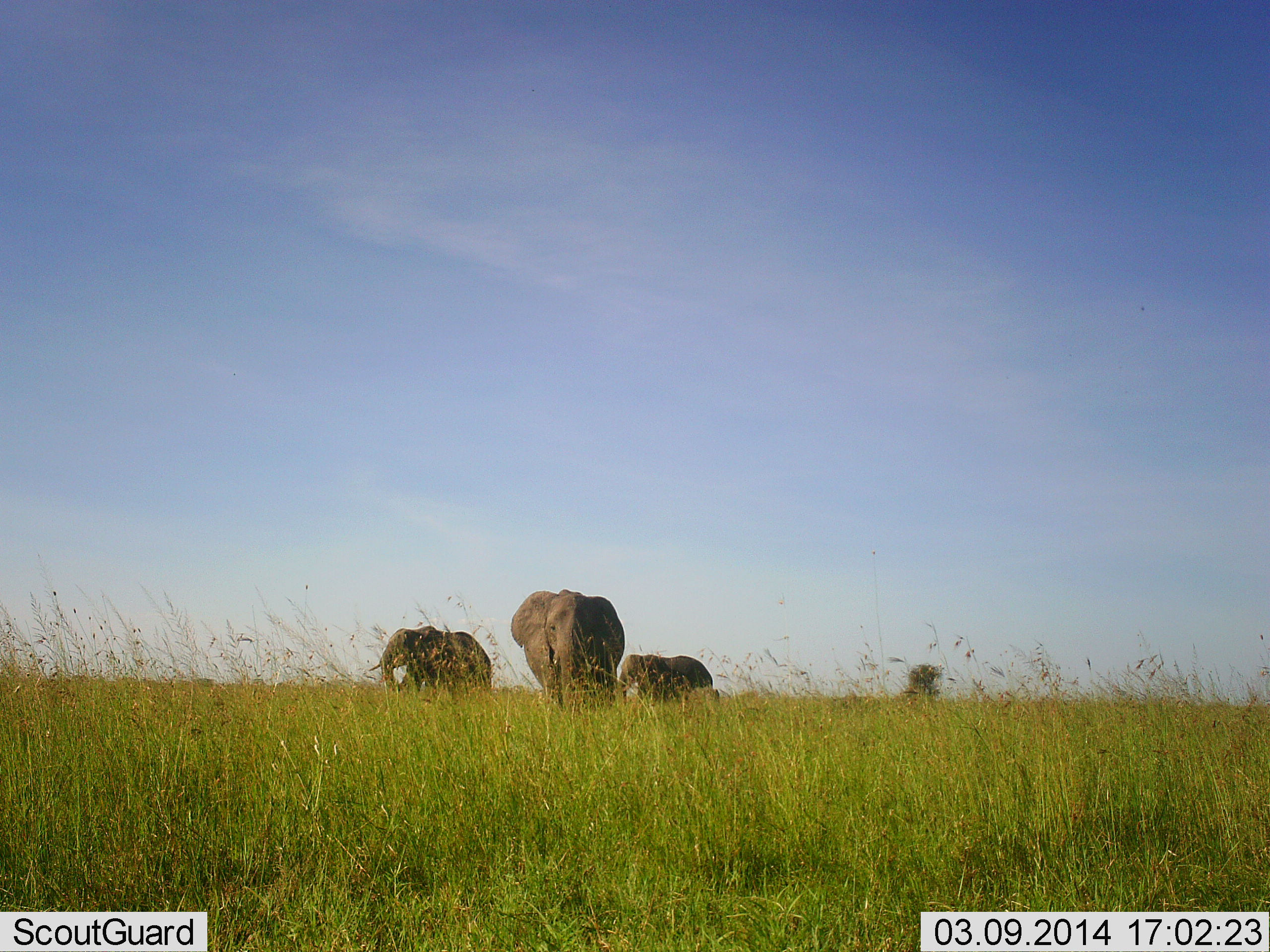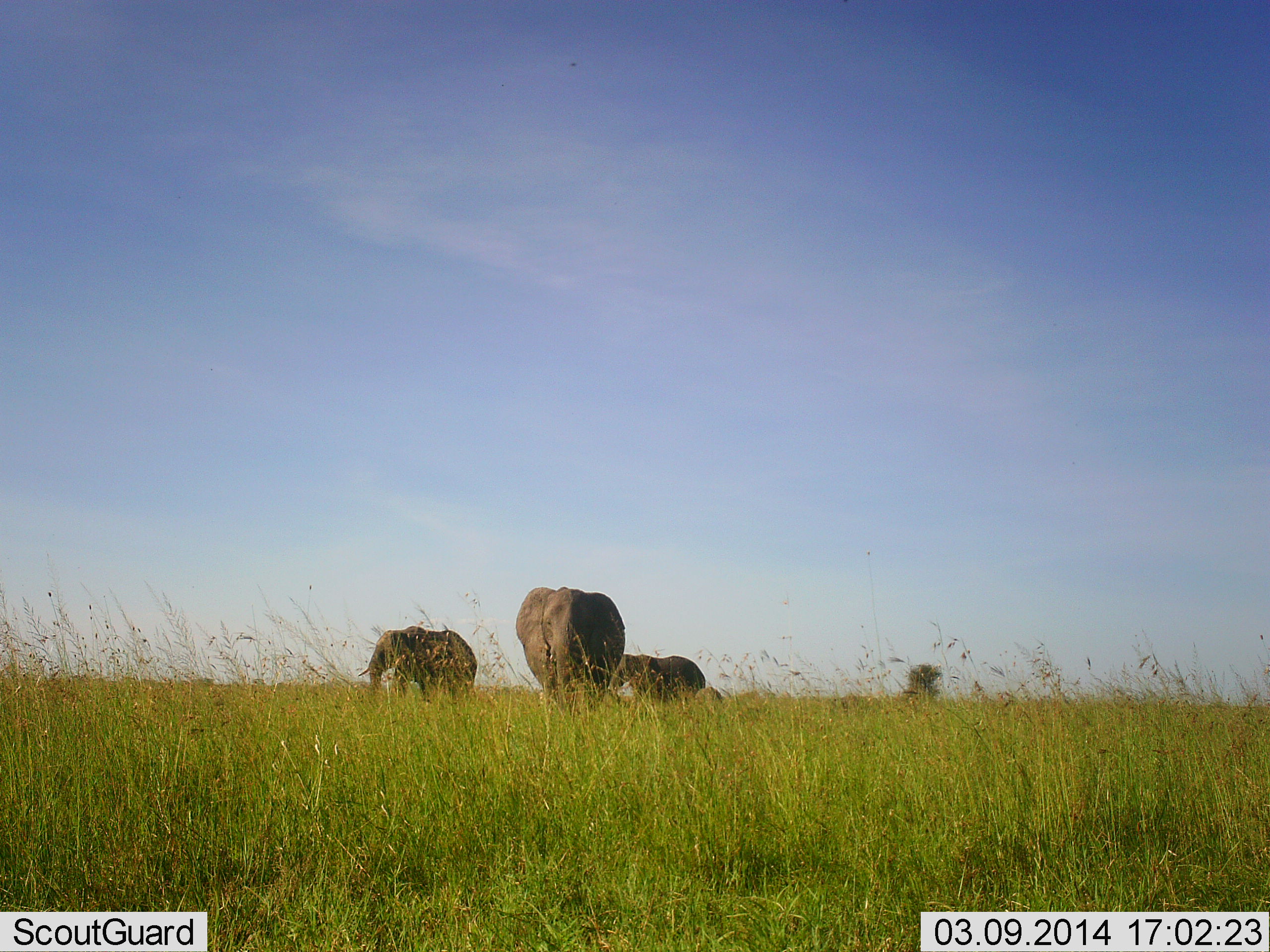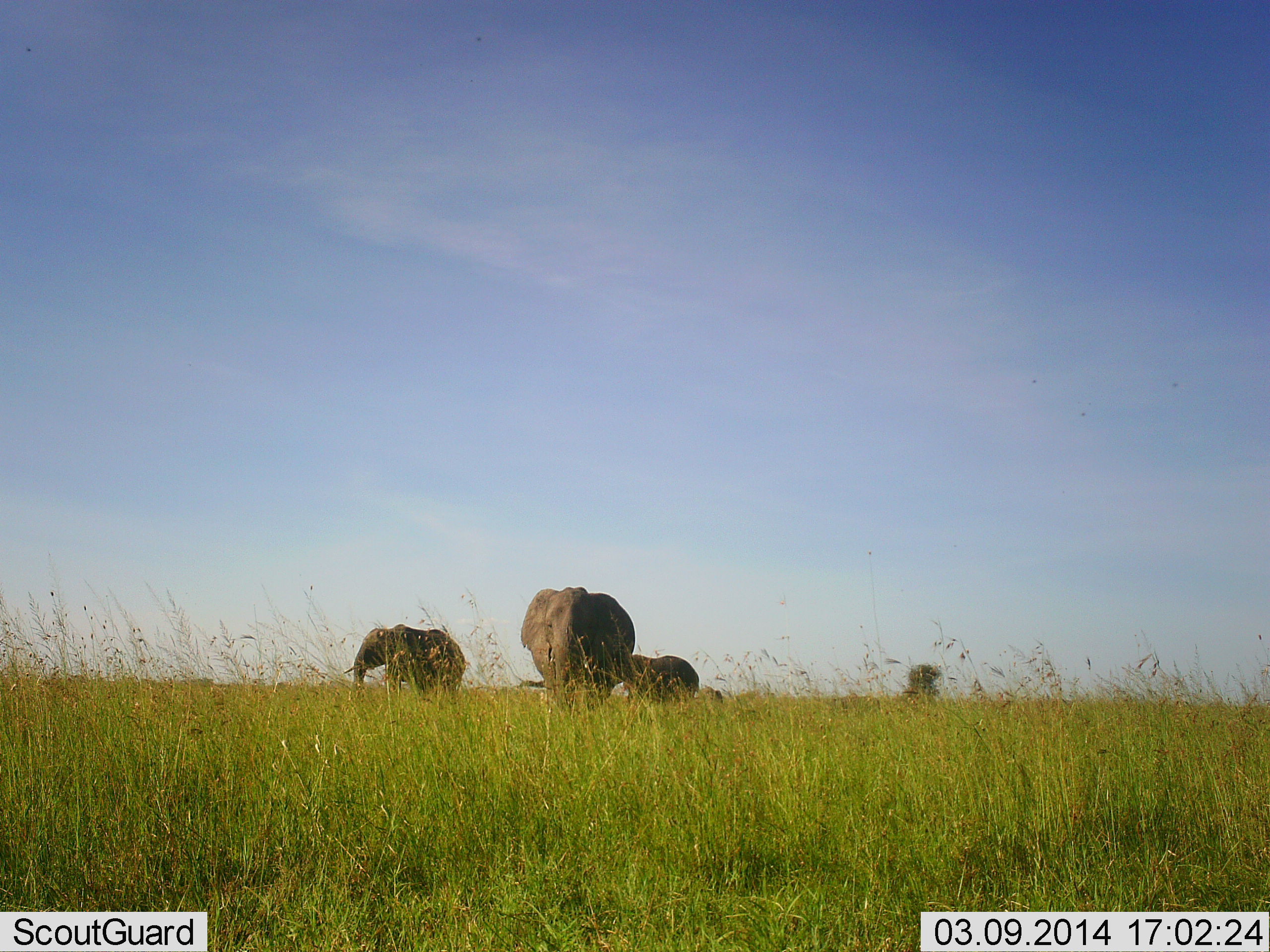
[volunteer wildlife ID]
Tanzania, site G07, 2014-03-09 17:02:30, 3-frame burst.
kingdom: Animalia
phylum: Chordata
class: Mammalia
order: Proboscidea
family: Elephantidae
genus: Loxodonta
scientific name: Loxodonta africana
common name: african bush elephant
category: elephant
Elephant (african bush elephant) (Loxodonta africana), count 3. Behavior (volunteer vote fractions): standing 30%, resting 0%, moving 90%, interacting 0%. Young present (vote fraction): 50%. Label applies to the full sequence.